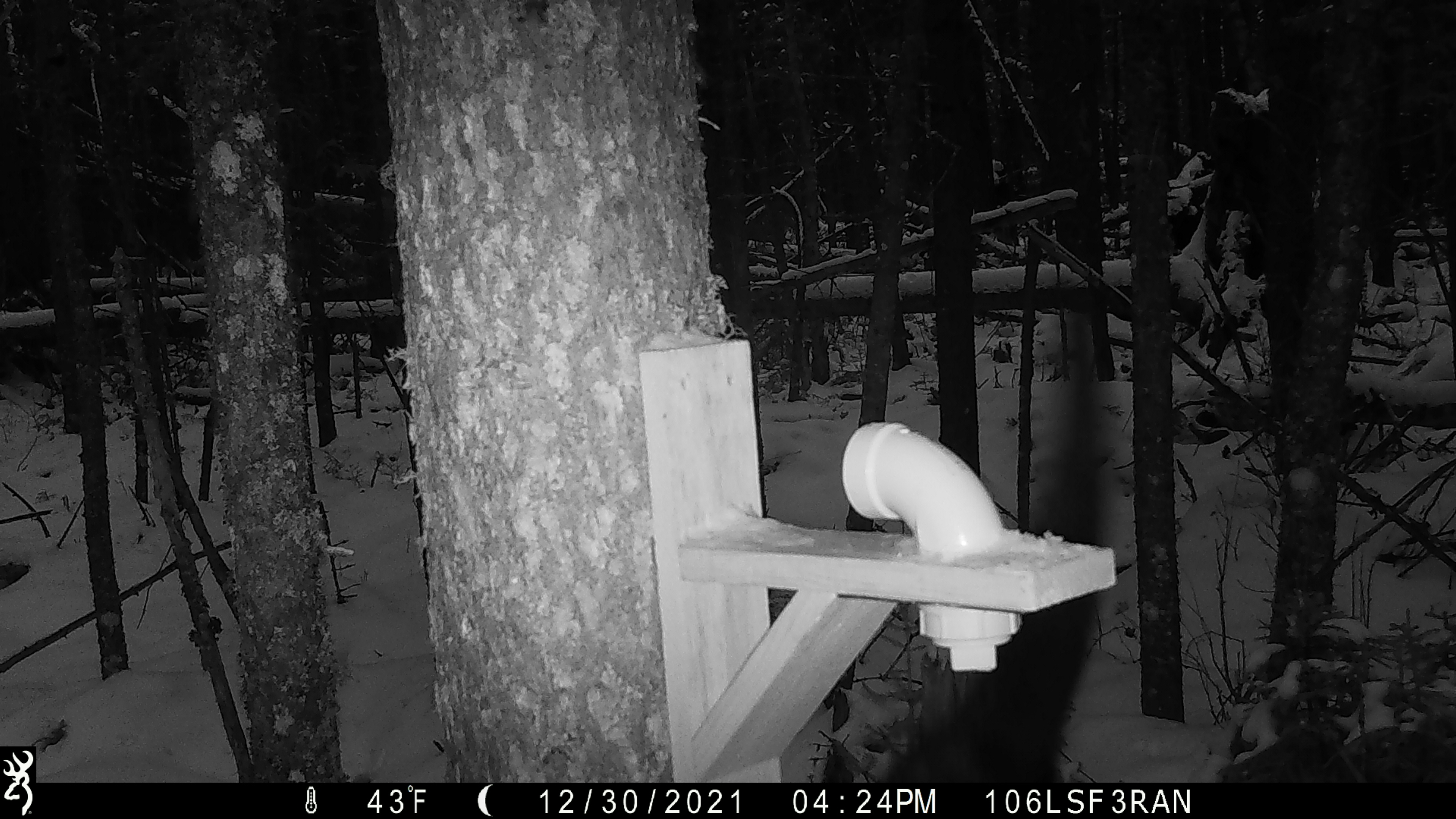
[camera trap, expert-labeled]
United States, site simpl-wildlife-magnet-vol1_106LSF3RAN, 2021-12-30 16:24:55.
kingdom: Animalia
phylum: Chordata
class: Mammalia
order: Carnivora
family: Mustelidae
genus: Pekania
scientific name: Pekania pennanti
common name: fisher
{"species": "fisher (Pekania pennanti)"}